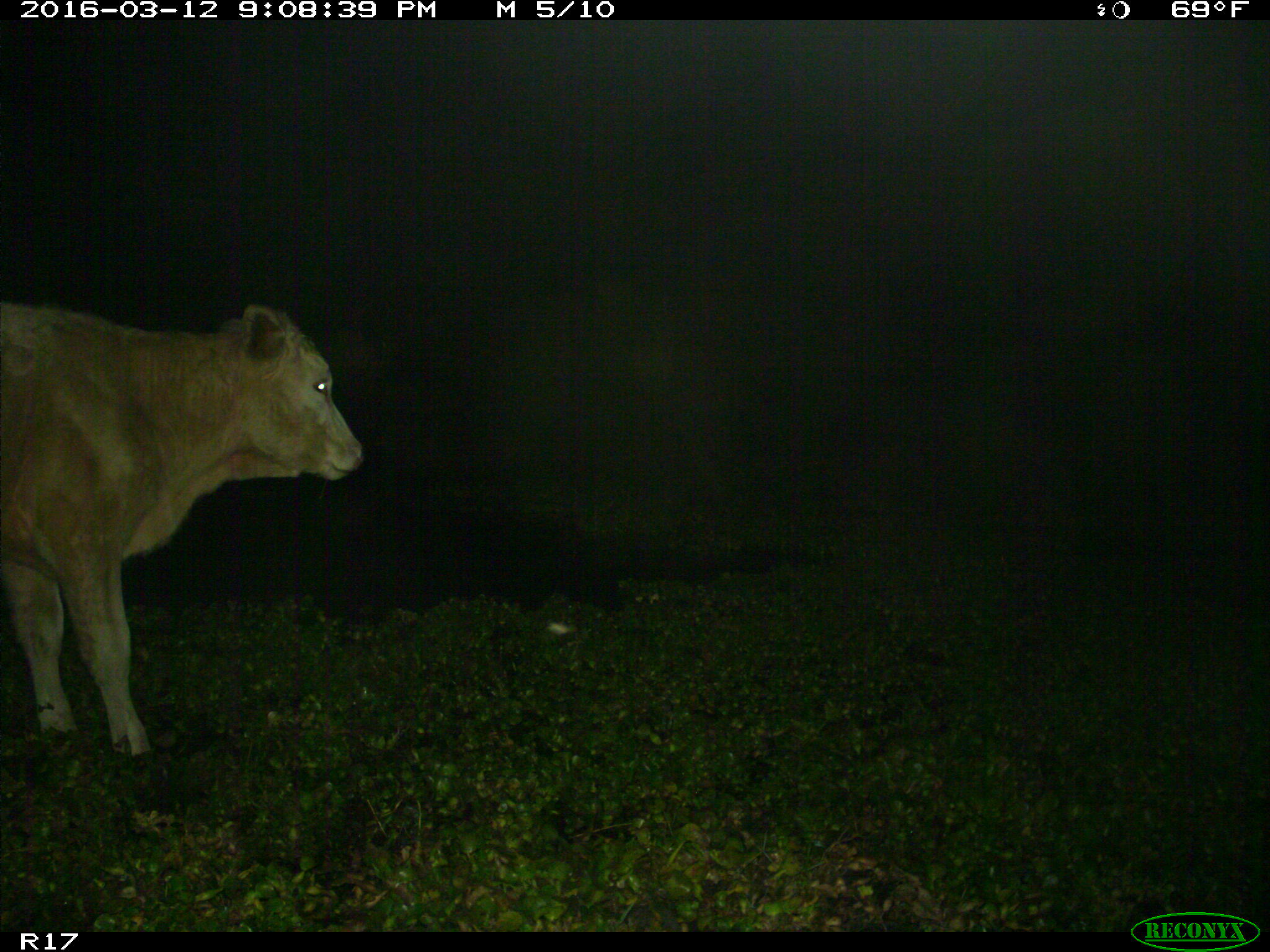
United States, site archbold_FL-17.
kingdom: Animalia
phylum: Chordata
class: Mammalia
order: Artiodactyla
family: Bovidae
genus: Bos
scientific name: Bos taurus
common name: domestic cow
Bos taurus (domestic cow).